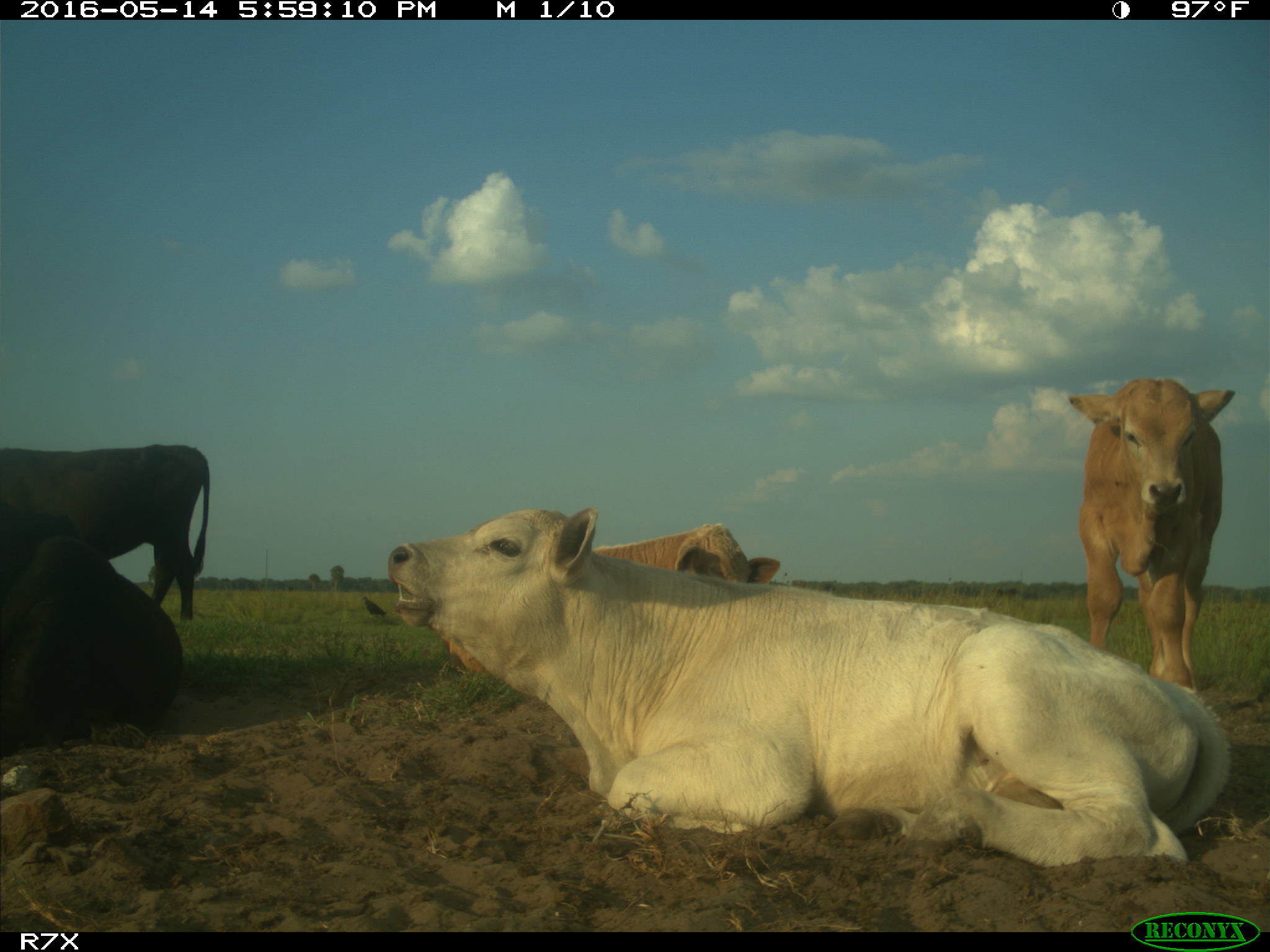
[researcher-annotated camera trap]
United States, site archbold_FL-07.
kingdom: Animalia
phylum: Chordata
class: Mammalia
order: Artiodactyla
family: Bovidae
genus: Bos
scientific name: Bos taurus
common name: domestic cow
Bos taurus (domestic cow).